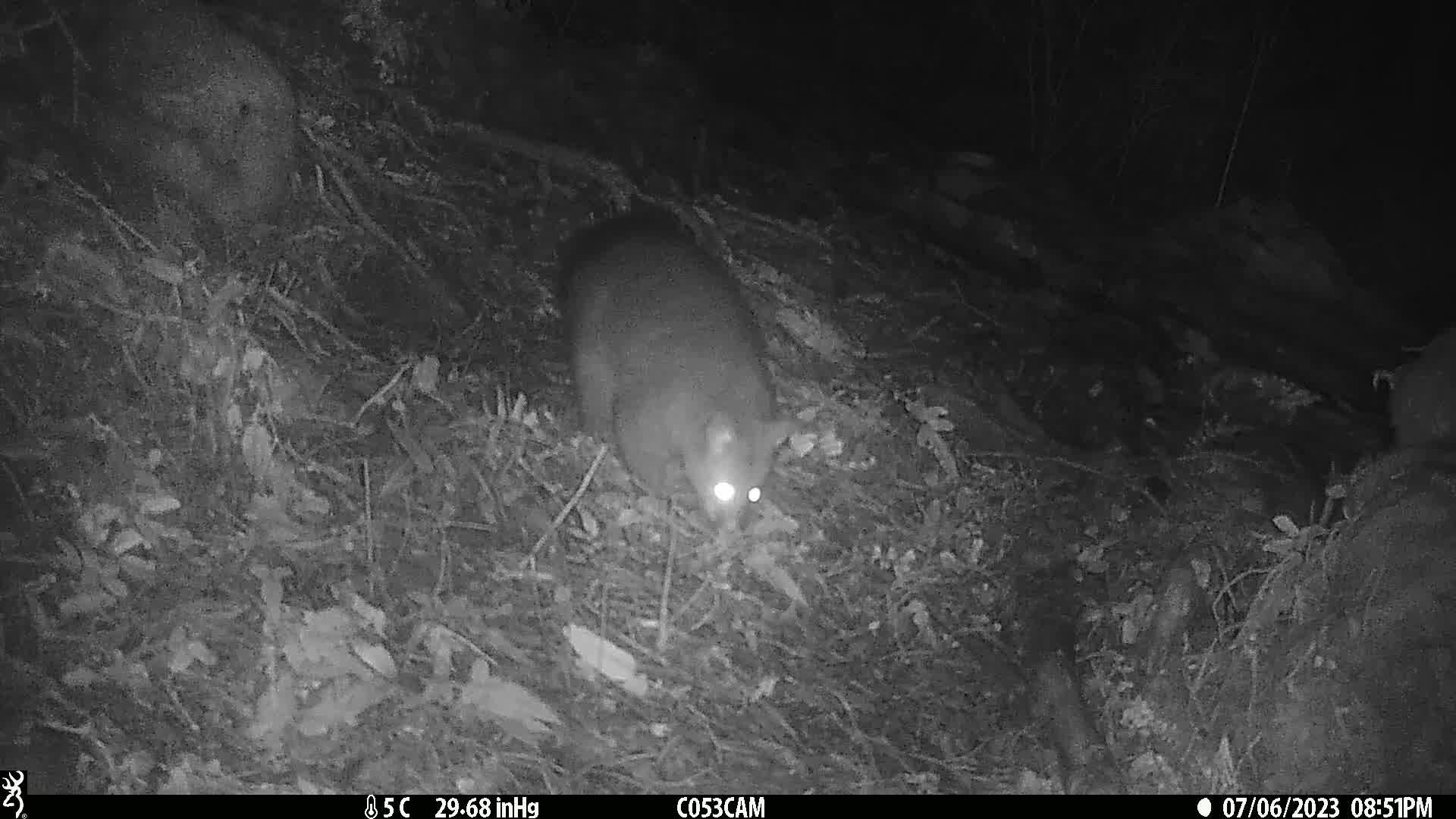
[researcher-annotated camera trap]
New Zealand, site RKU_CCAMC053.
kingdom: Animalia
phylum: Chordata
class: Mammalia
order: Diprotodontia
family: Phalangeridae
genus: Trichosurus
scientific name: Trichosurus vulpecula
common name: common brushtail possum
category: possum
Possum (common brushtail possum) (Trichosurus vulpecula).